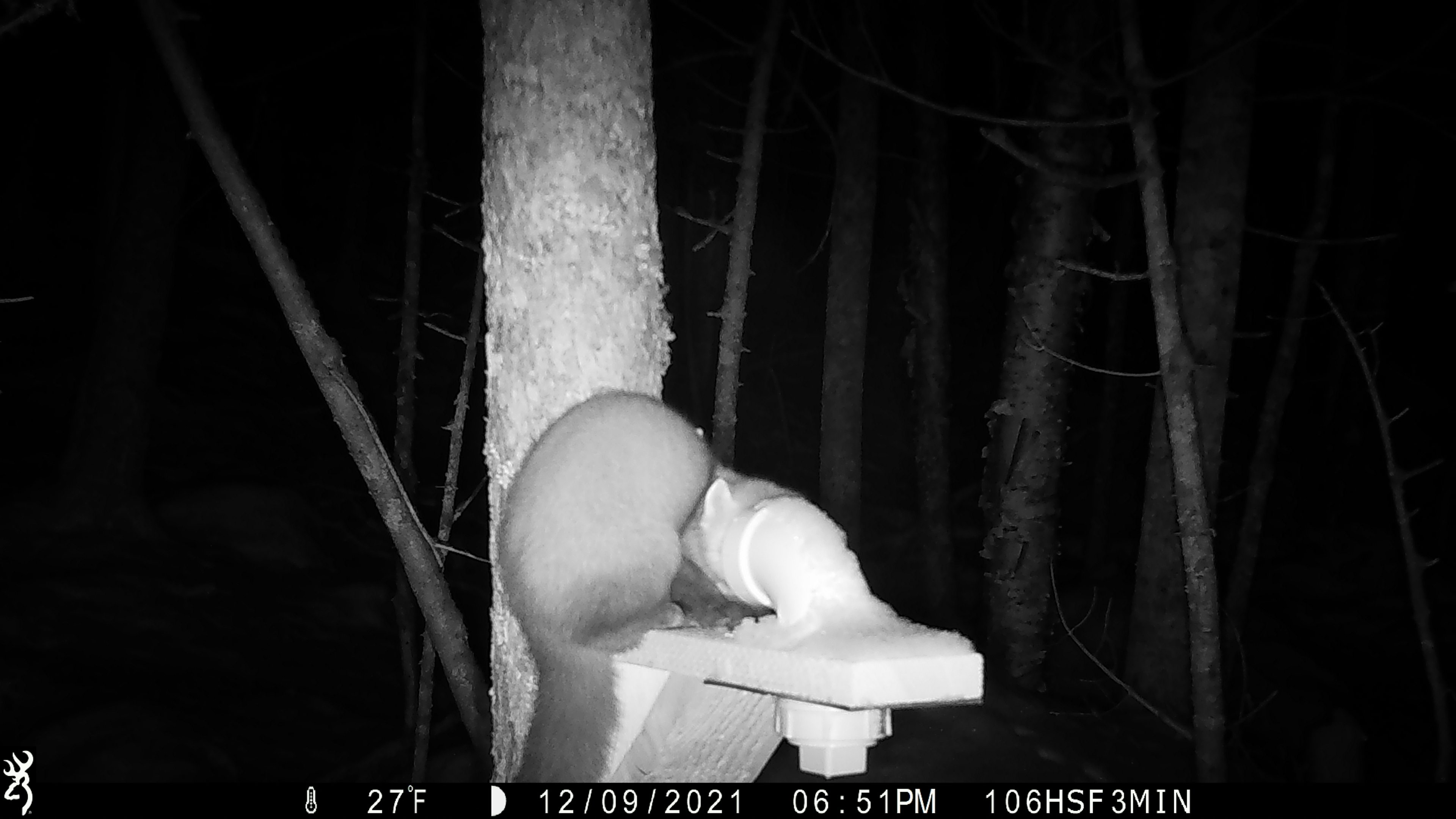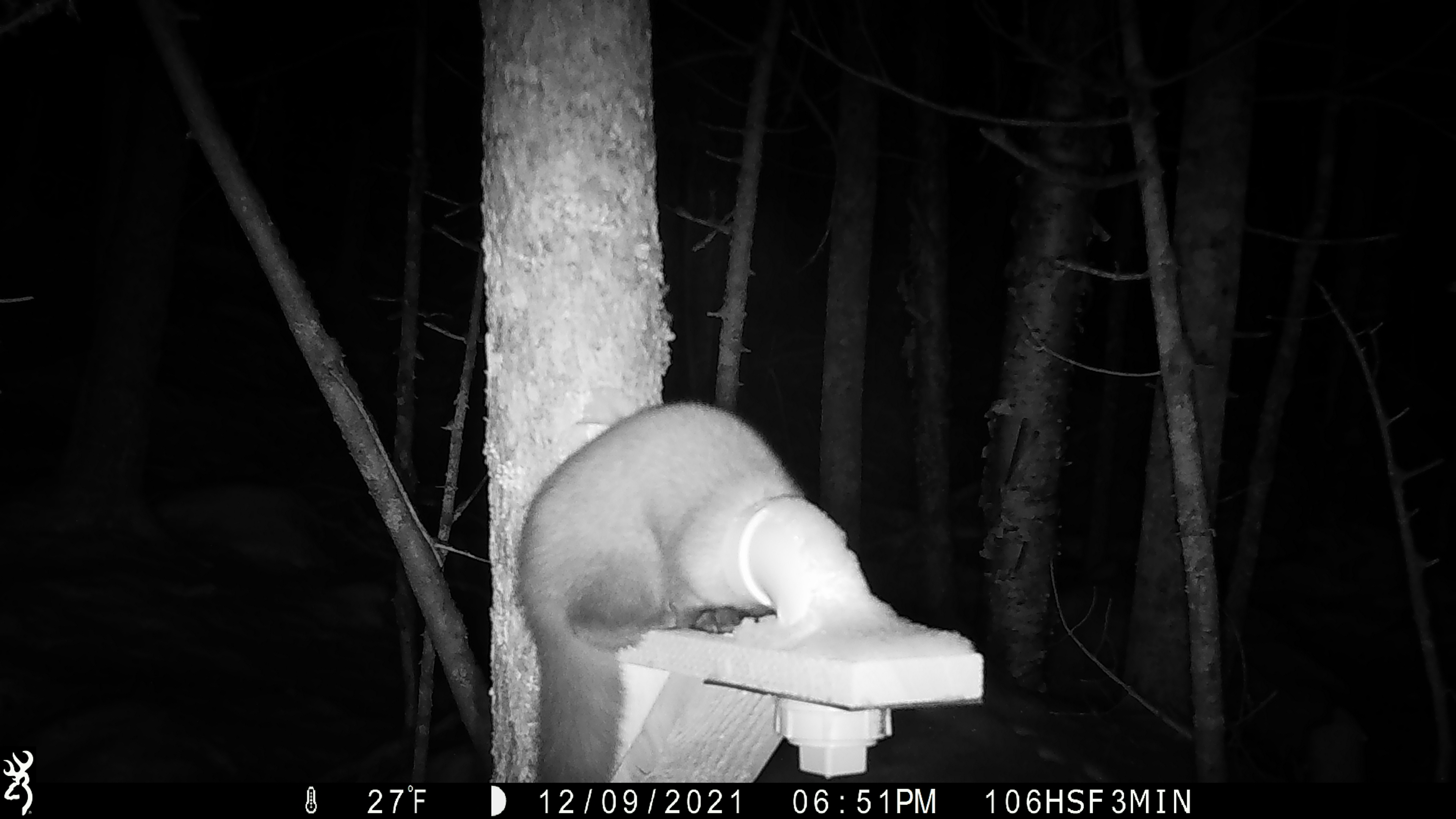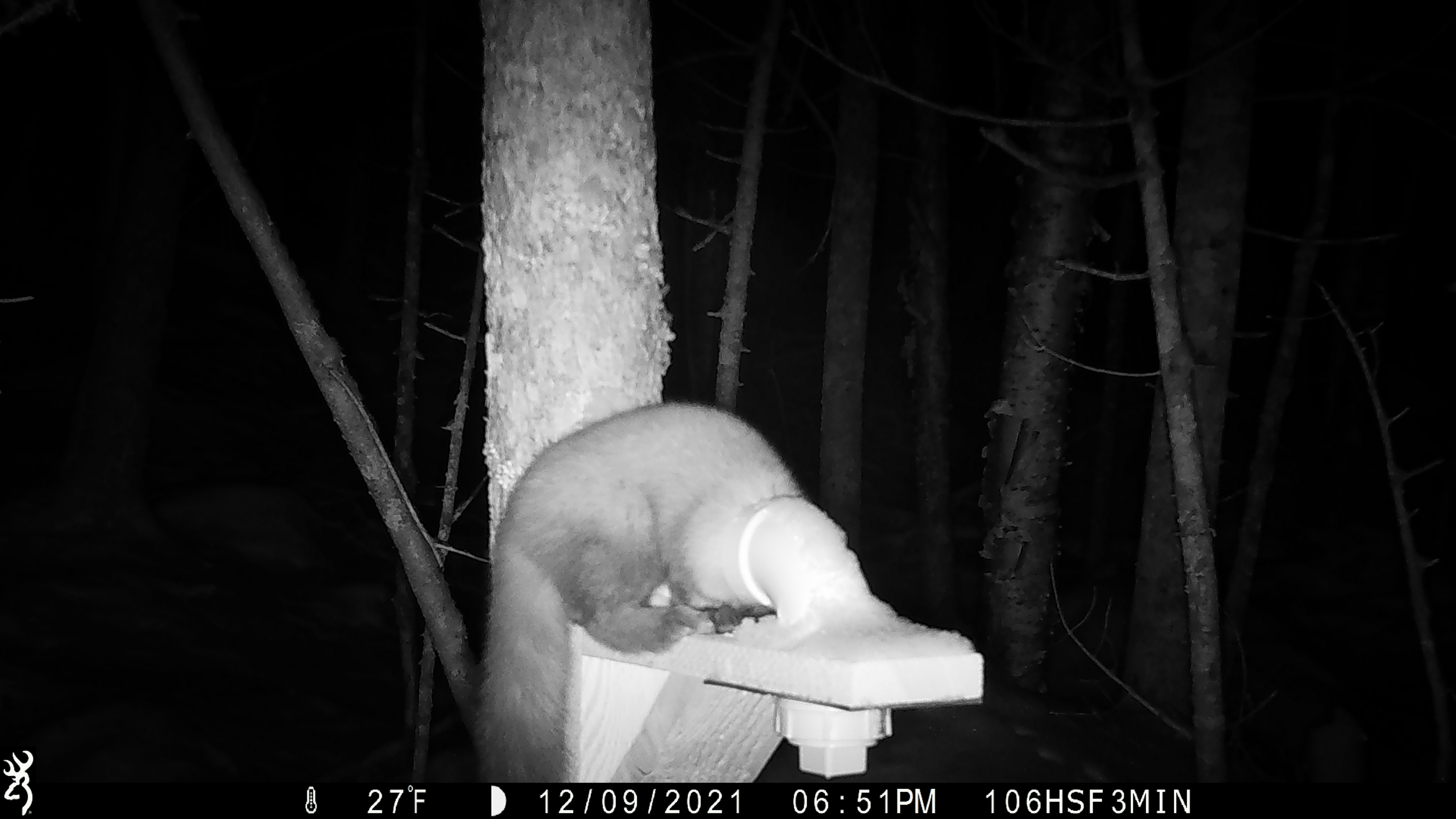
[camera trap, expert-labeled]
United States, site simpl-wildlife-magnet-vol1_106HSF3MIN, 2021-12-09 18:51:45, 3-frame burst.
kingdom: Animalia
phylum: Chordata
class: Mammalia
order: Carnivora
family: Mustelidae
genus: Martes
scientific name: Martes americana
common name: american marten